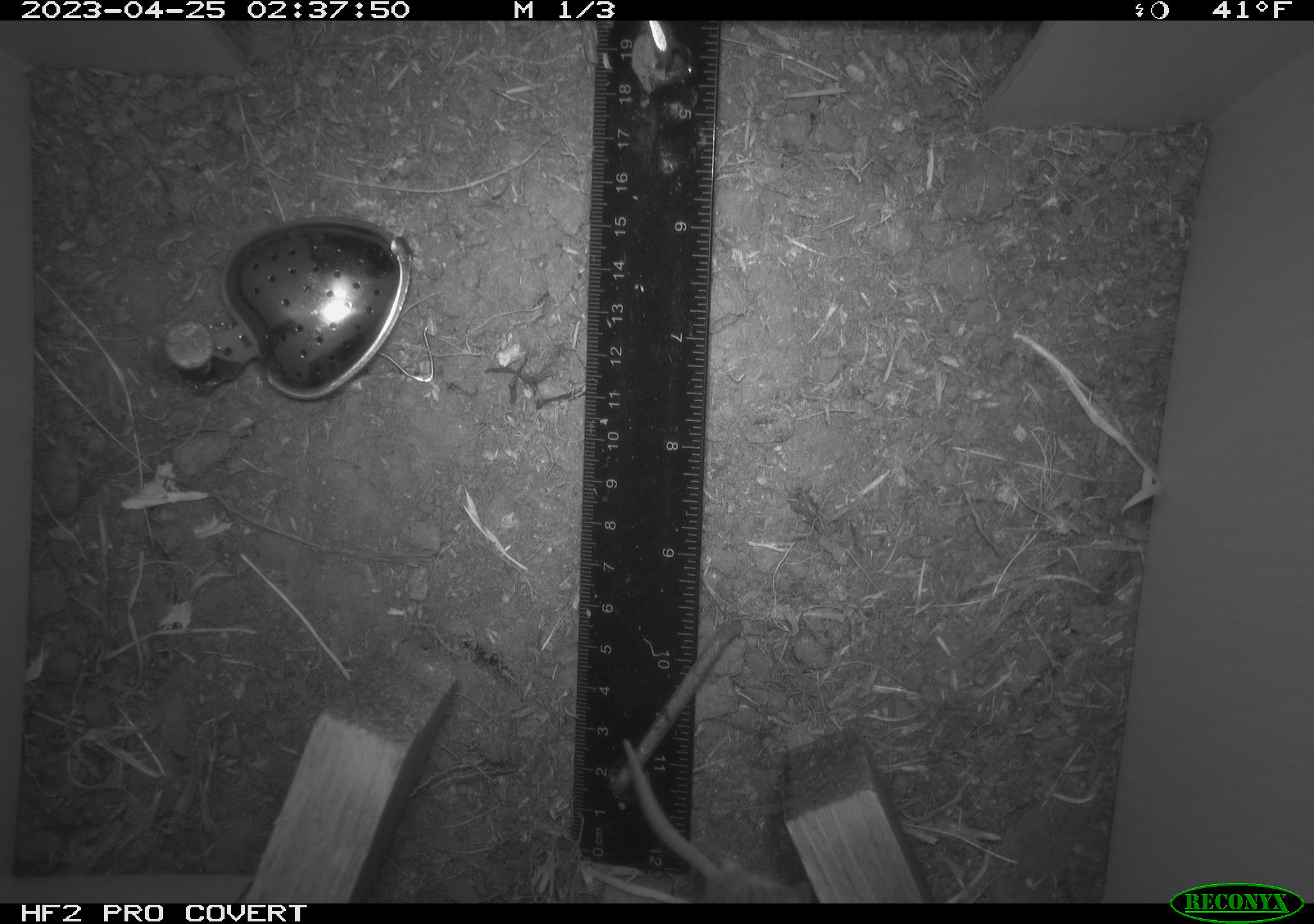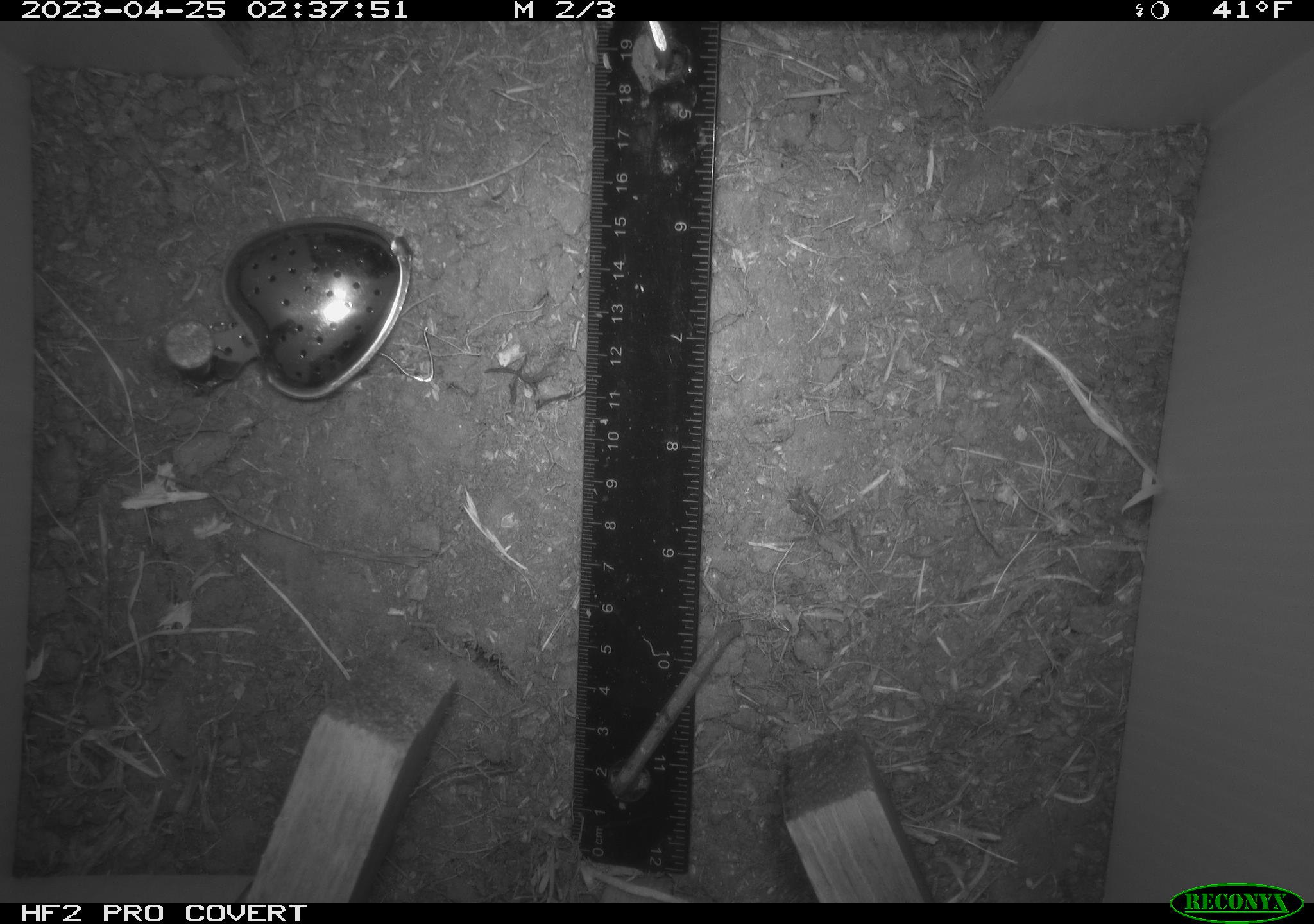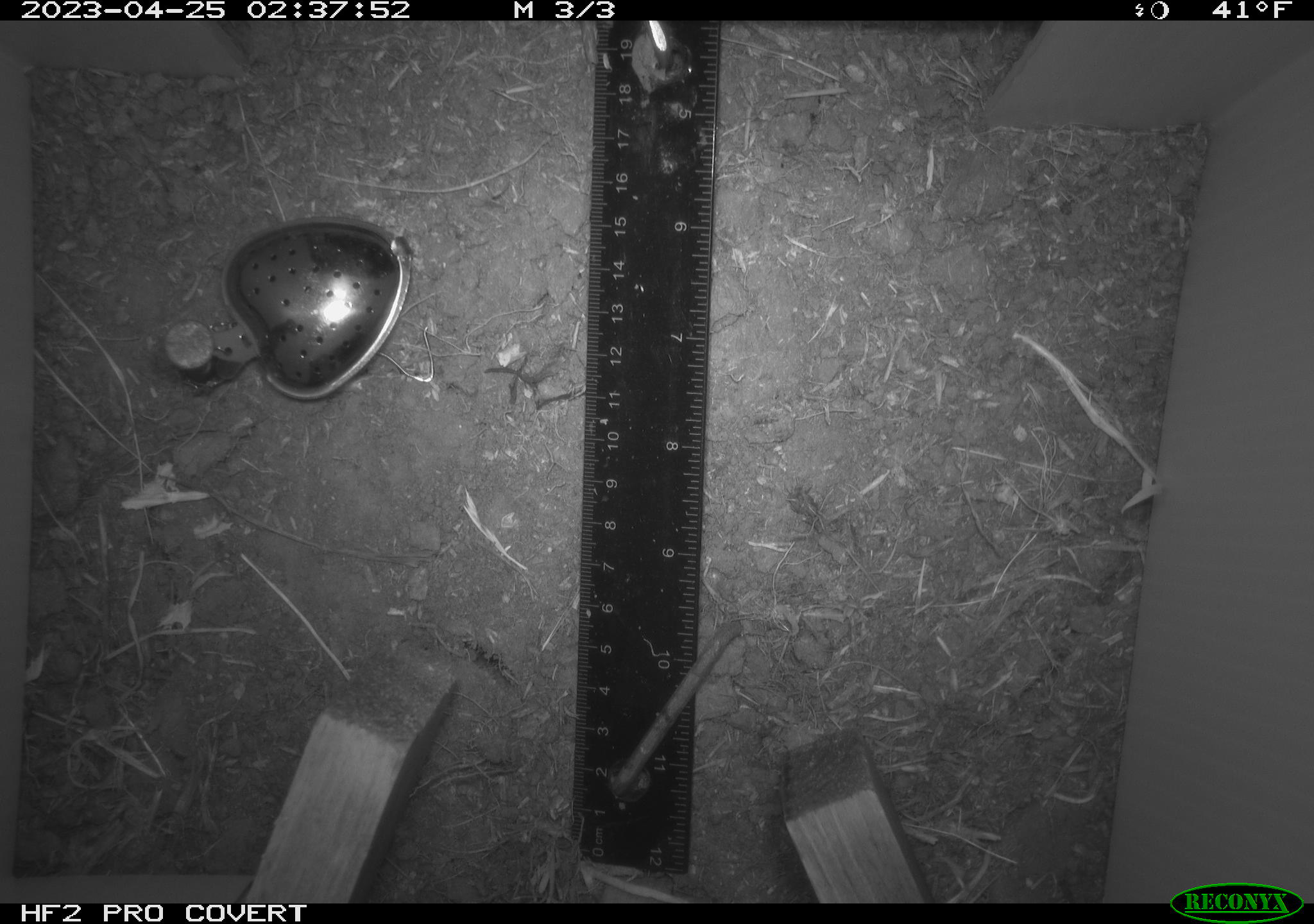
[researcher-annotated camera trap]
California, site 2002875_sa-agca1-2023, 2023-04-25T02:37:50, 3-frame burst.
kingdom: Animalia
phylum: Chordata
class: Mammalia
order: Rodentia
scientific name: Rodentia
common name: mouse species